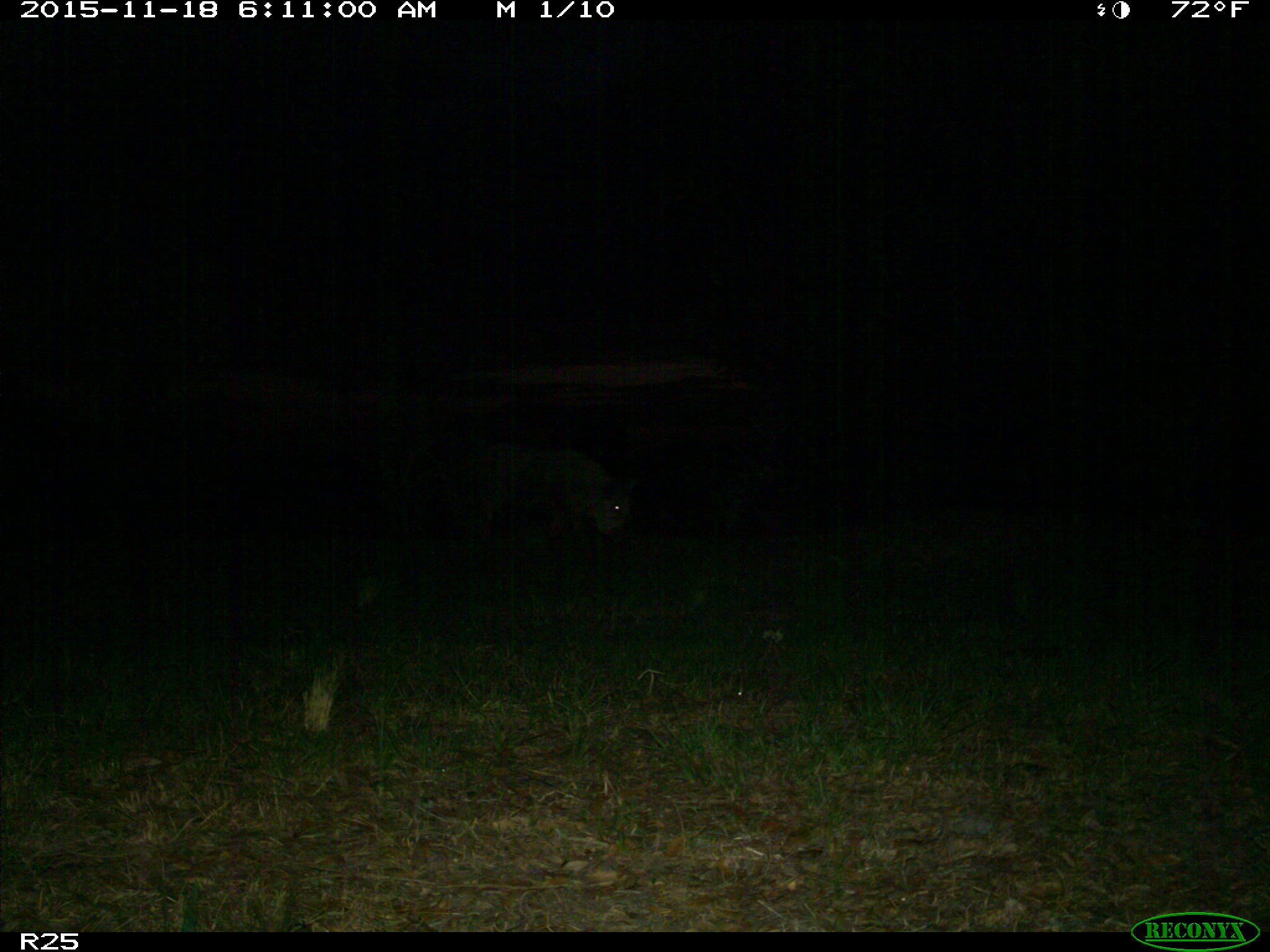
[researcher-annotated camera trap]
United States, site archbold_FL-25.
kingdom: Animalia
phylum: Chordata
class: Mammalia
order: Artiodactyla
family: Suidae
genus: Sus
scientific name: Sus scrofa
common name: wild boar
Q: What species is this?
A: Sus scrofa (wild boar).